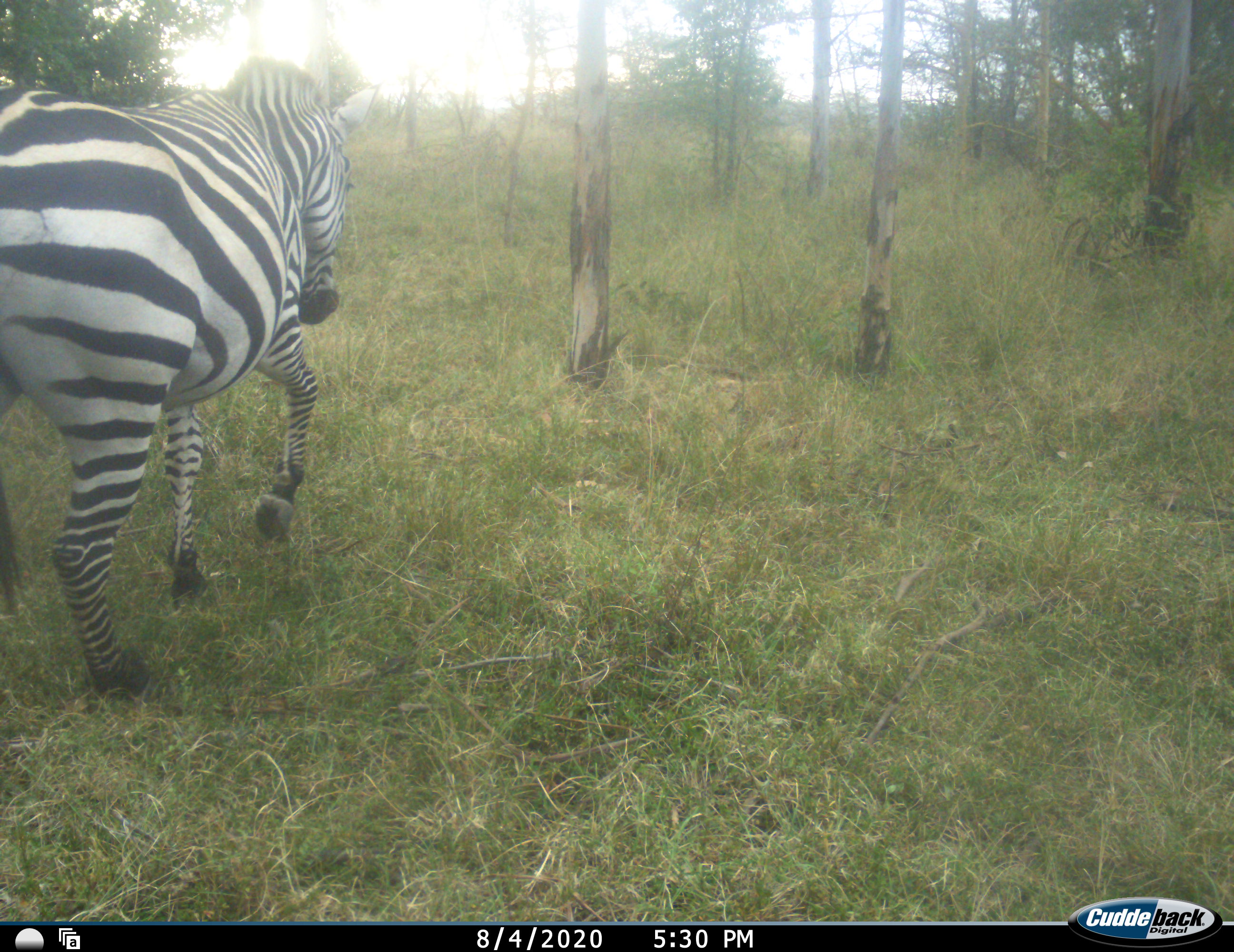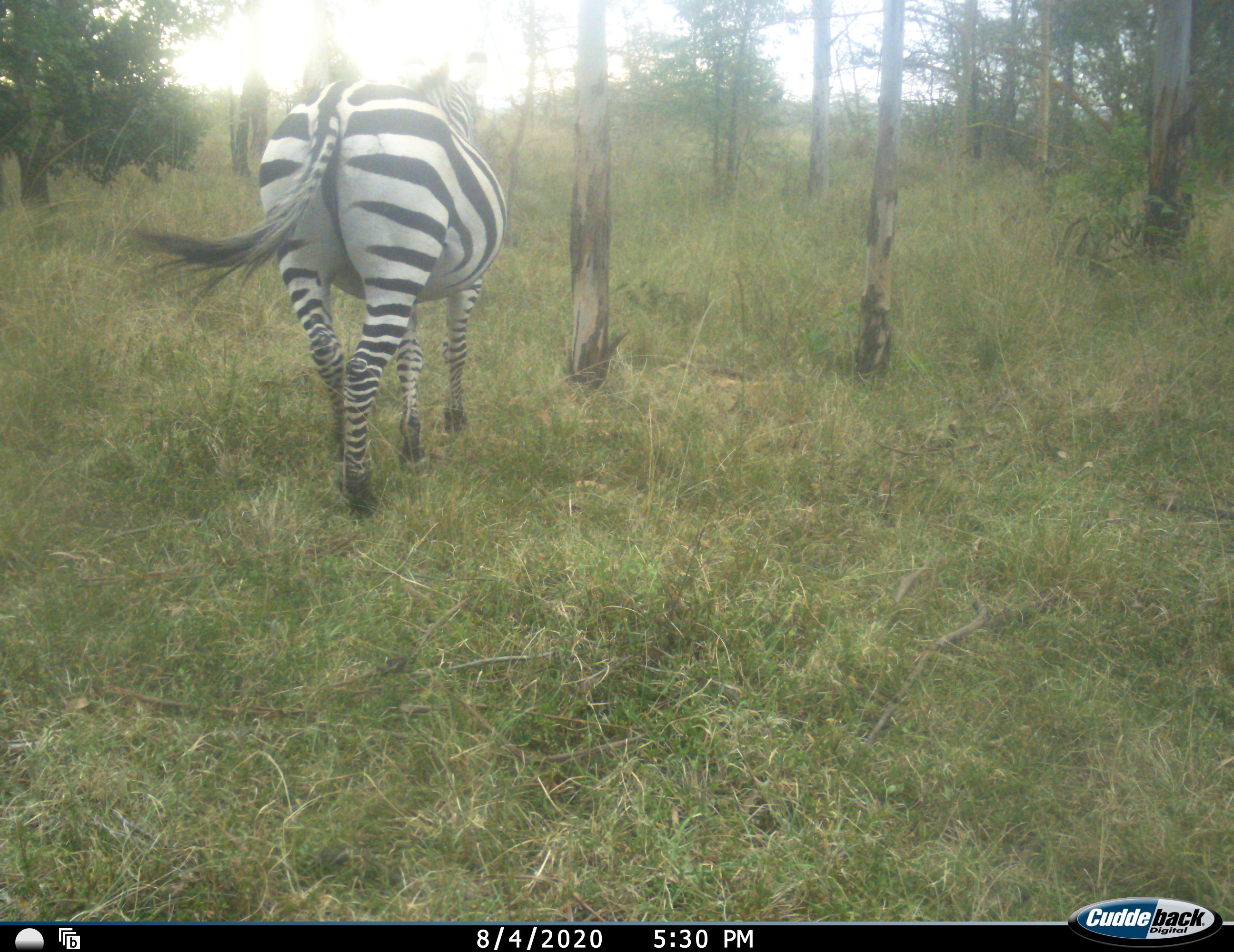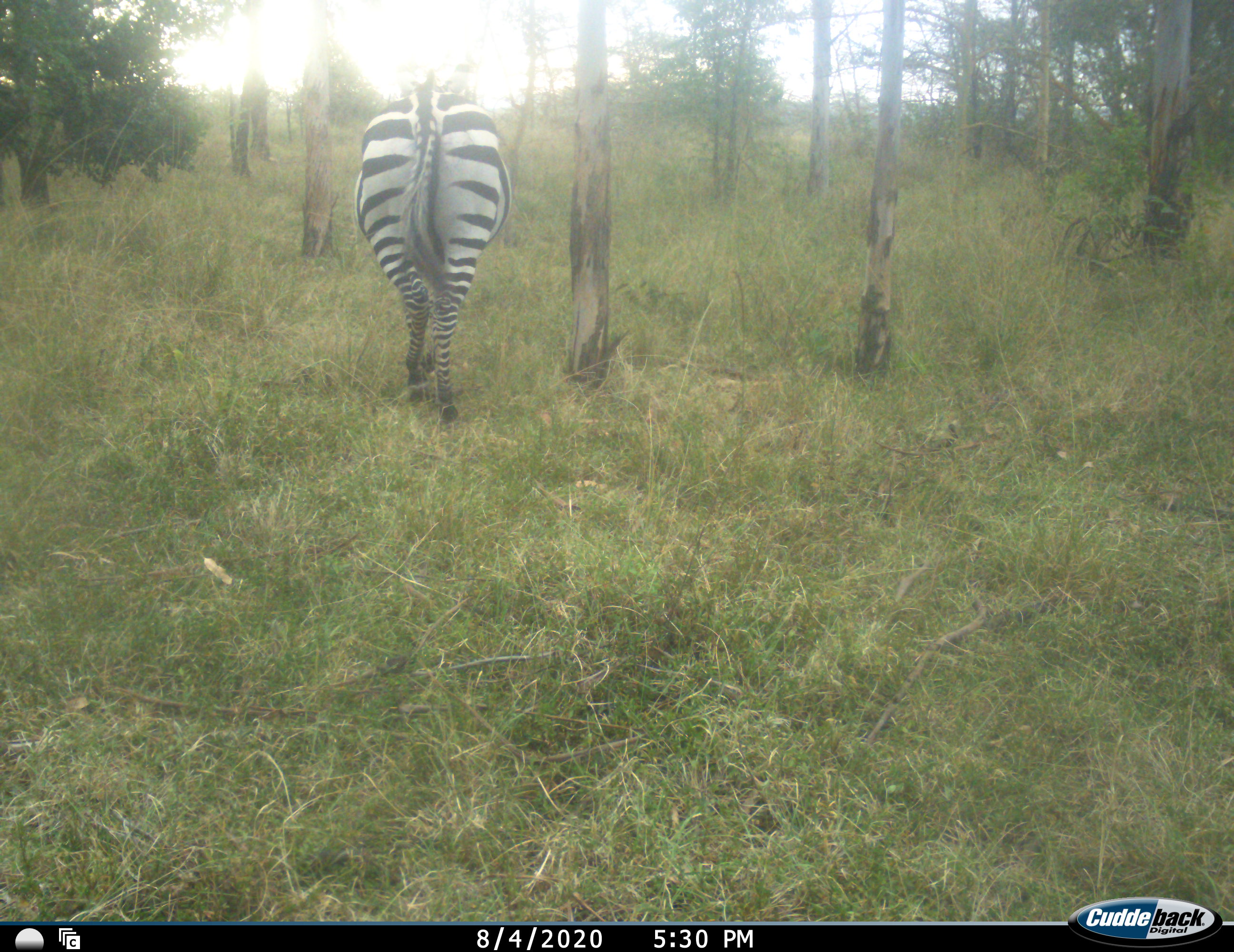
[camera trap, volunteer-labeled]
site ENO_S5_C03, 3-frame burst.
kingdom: Animalia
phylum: Chordata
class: Mammalia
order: Perissodactyla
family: Equidae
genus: Equus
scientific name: Equus quagga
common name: plains zebra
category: zebraplains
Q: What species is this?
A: Zebraplains (plains zebra) (Equus quagga).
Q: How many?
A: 1.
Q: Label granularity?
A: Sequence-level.